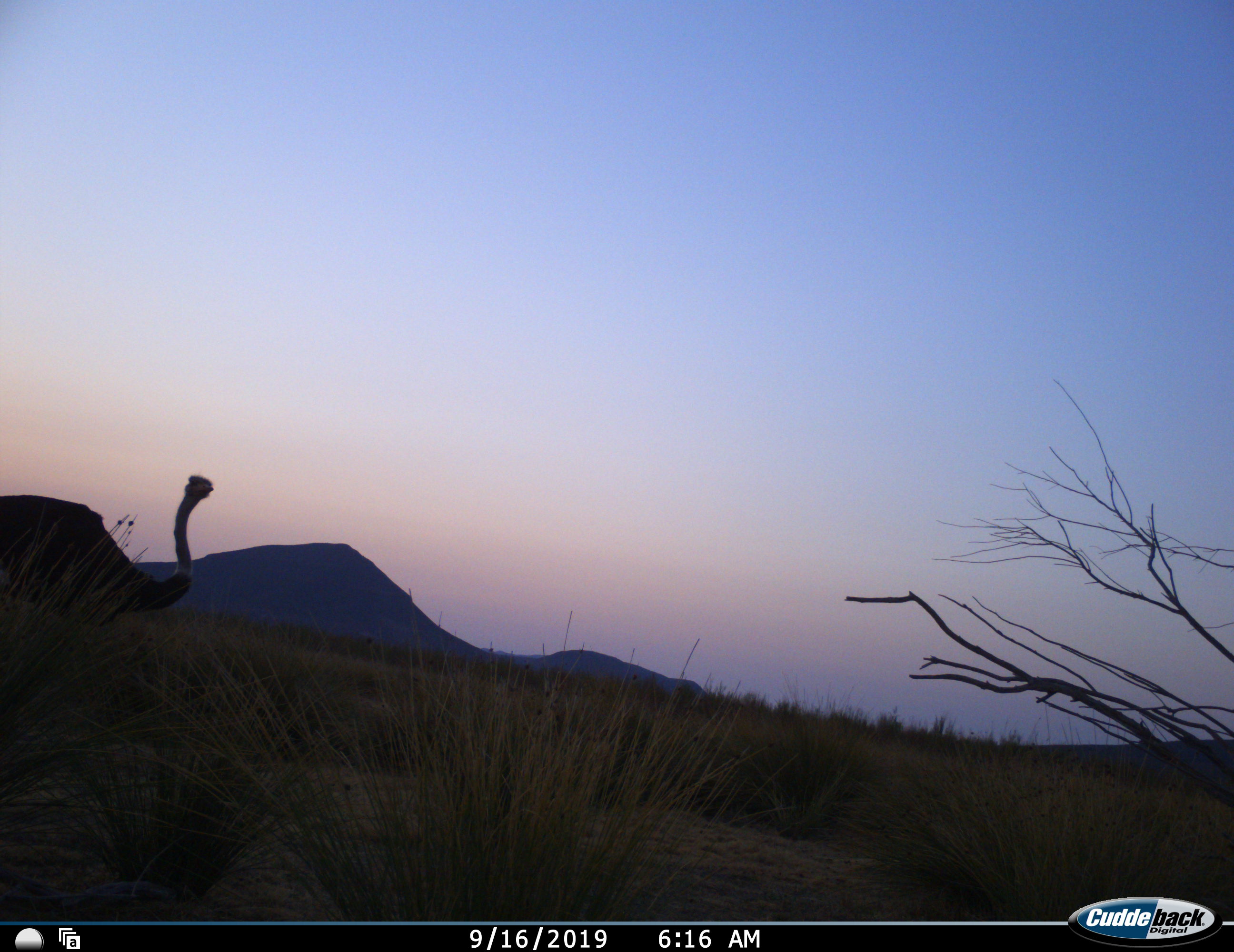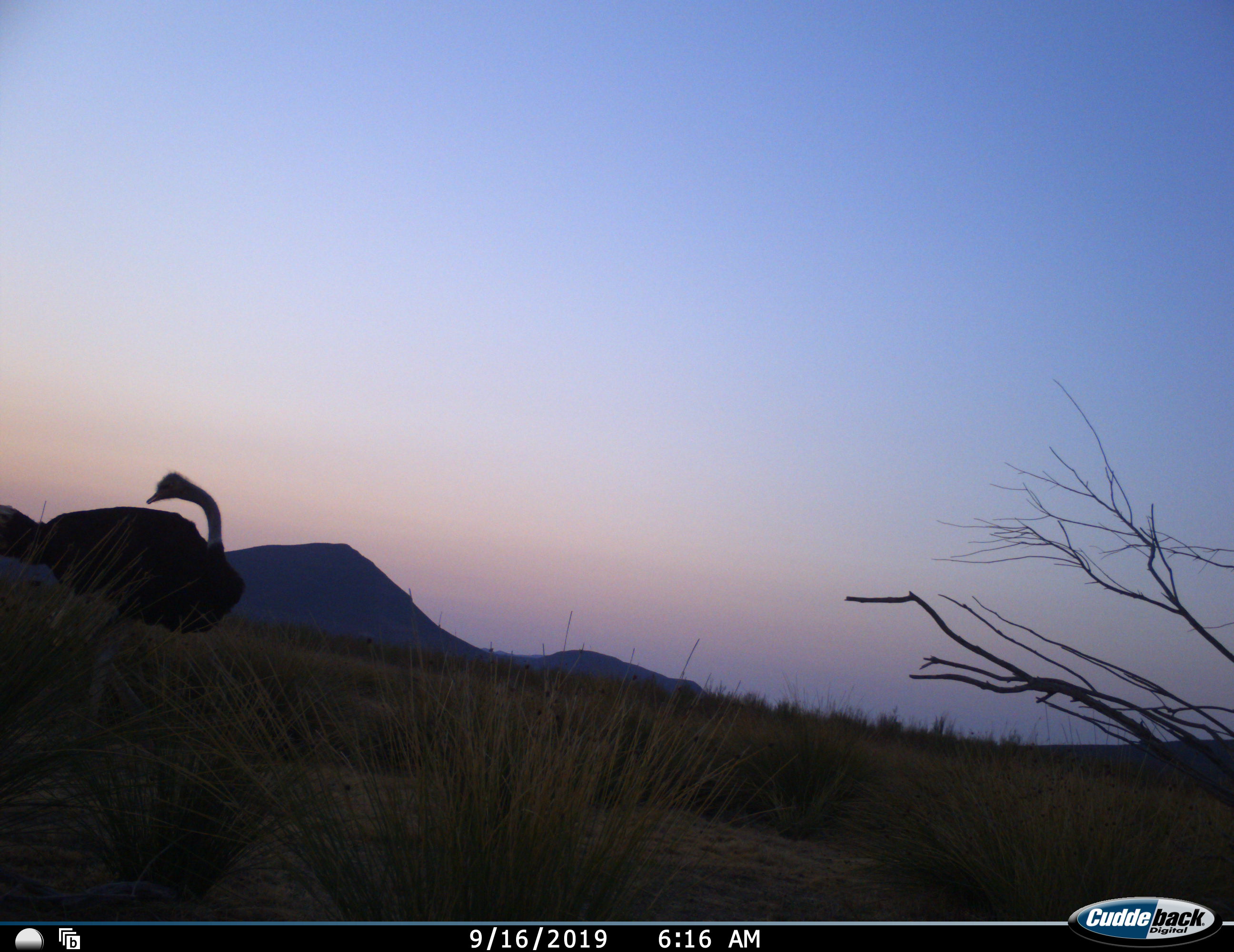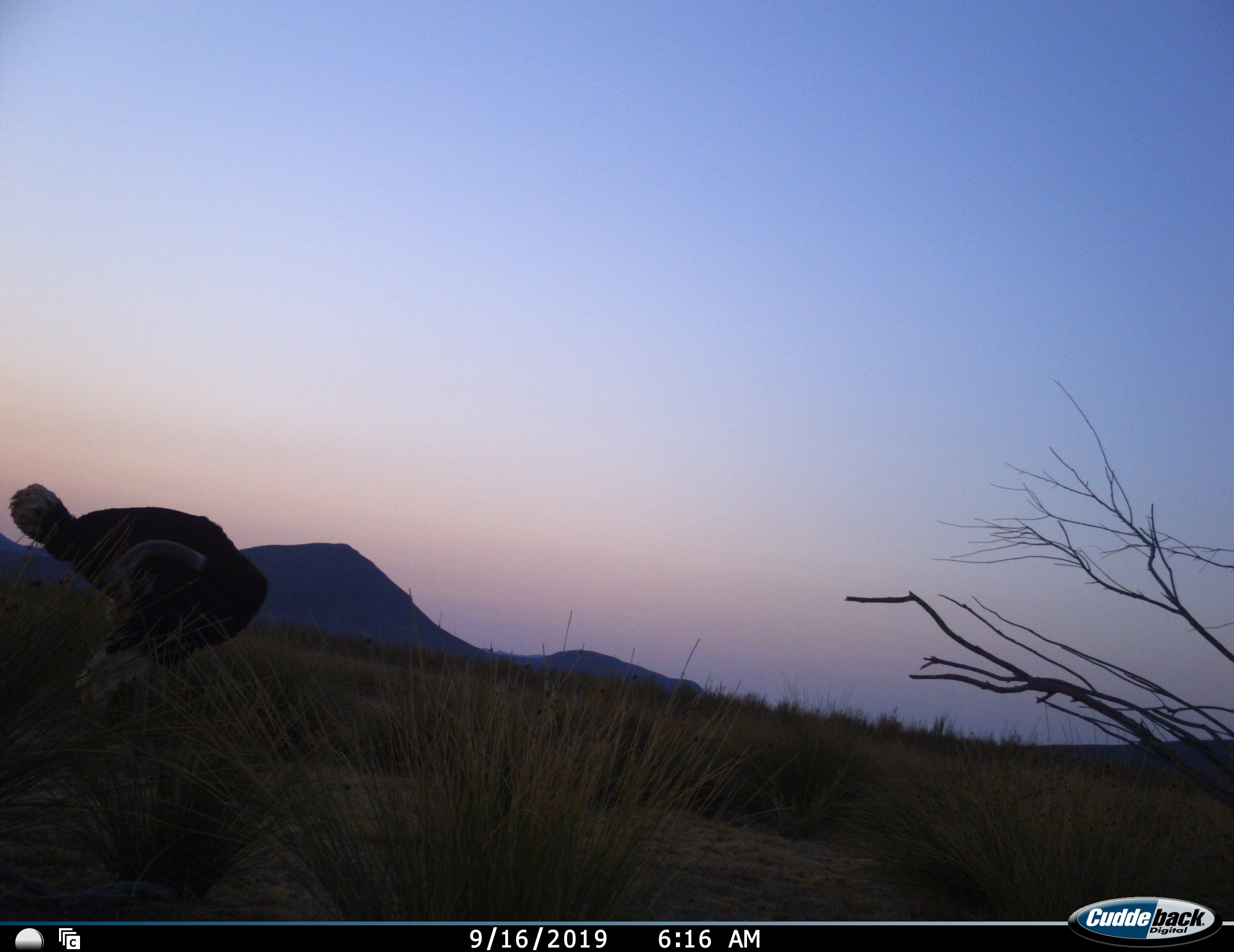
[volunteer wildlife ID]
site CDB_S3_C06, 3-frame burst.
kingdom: Animalia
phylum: Chordata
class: Aves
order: Struthioniformes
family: Struthionidae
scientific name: Struthionidae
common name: ostrich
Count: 1.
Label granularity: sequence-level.